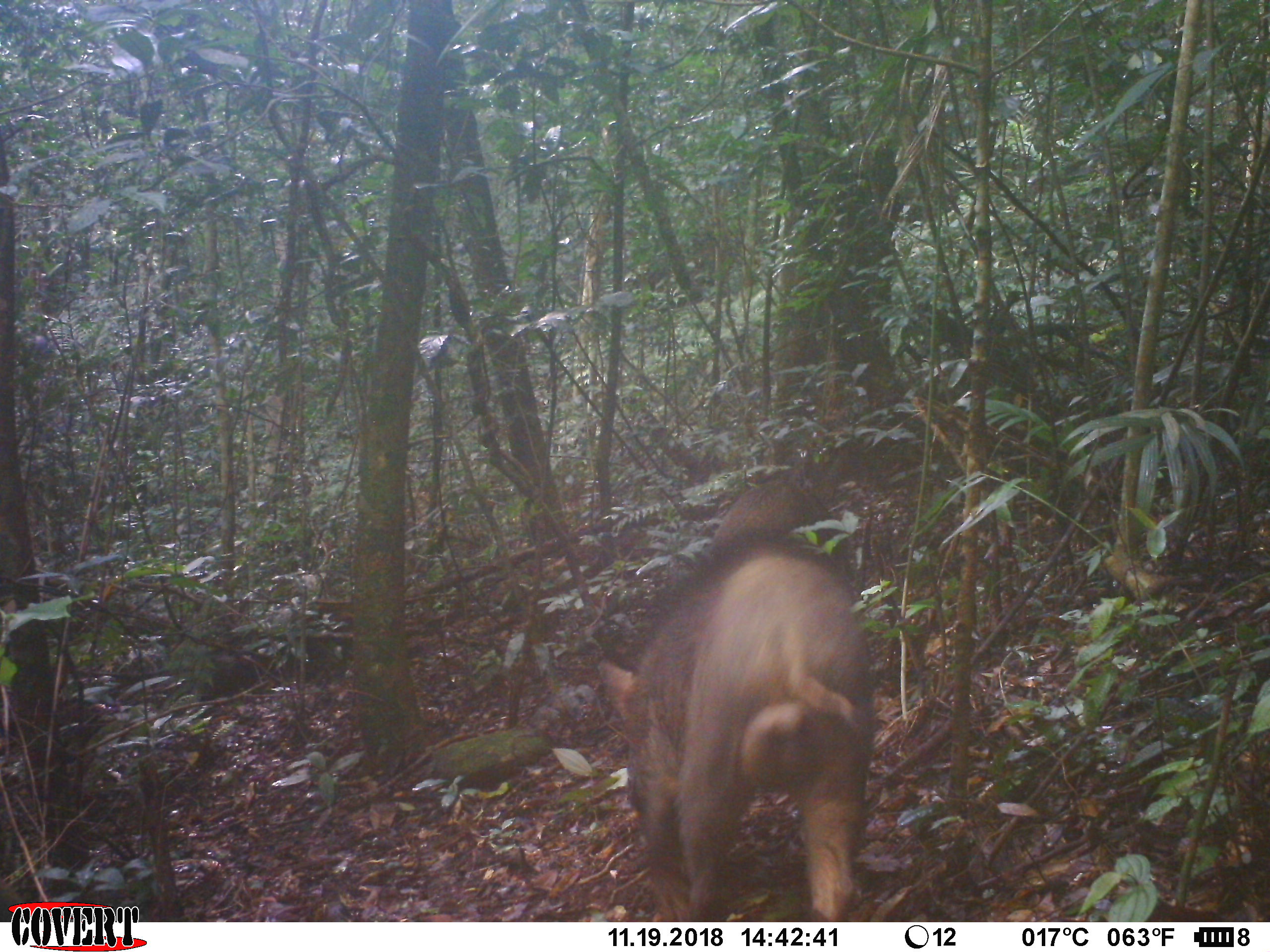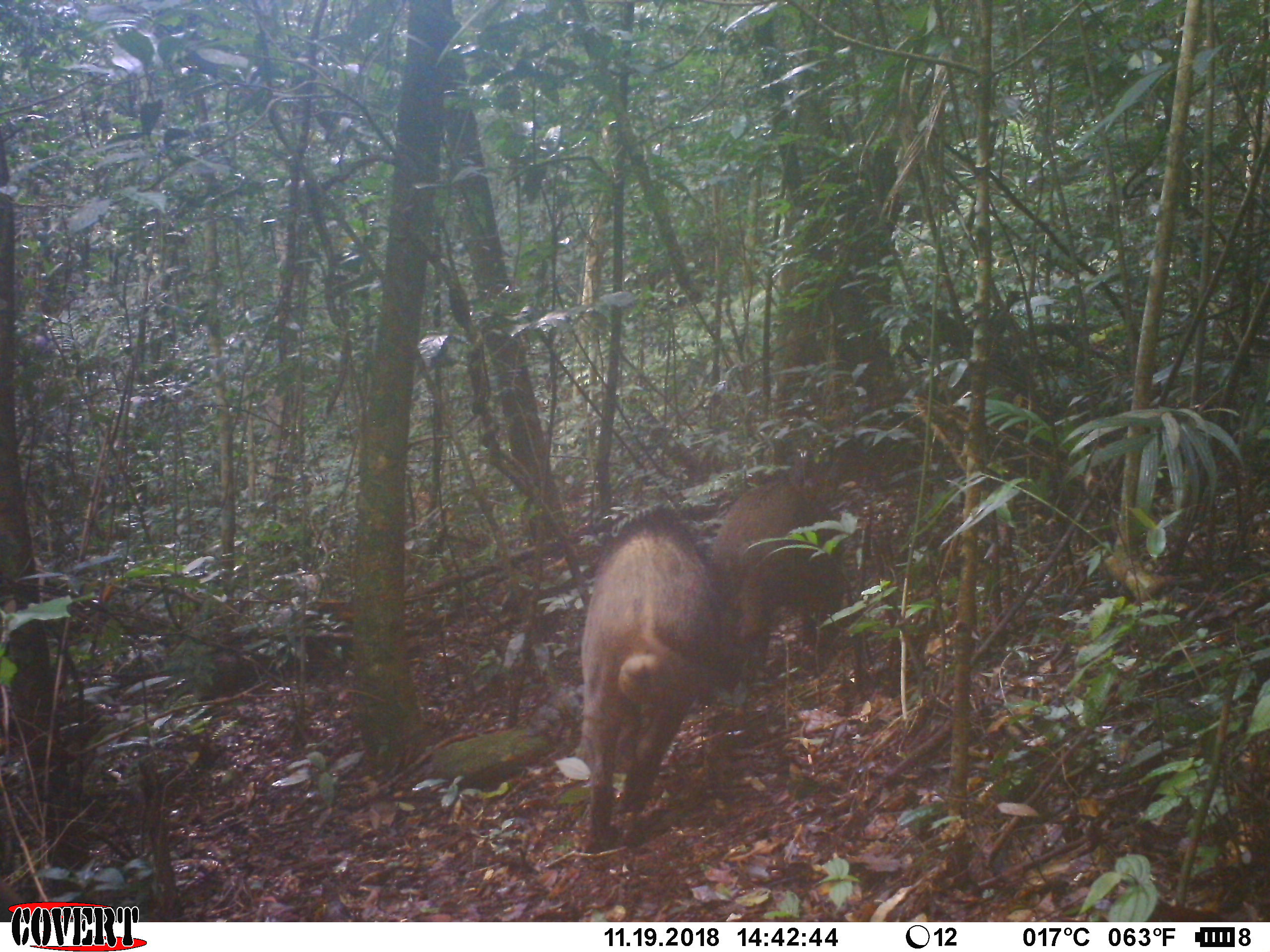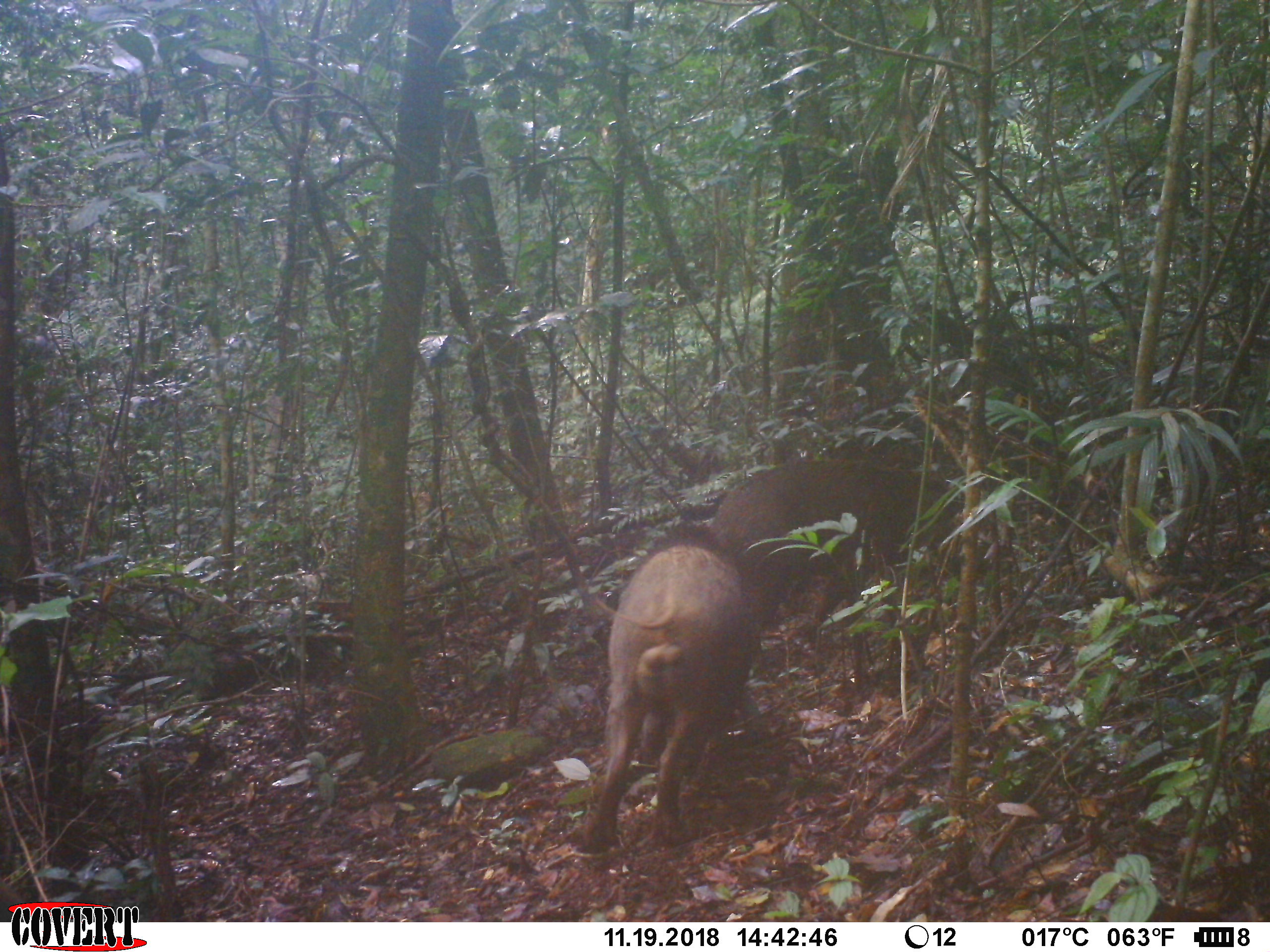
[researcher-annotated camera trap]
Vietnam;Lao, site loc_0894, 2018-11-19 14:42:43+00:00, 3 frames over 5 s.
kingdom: Animalia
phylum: Chordata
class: Mammalia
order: Artiodactyla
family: Suidae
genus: Sus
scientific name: Sus scrofa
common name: eurasian wild pig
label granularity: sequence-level